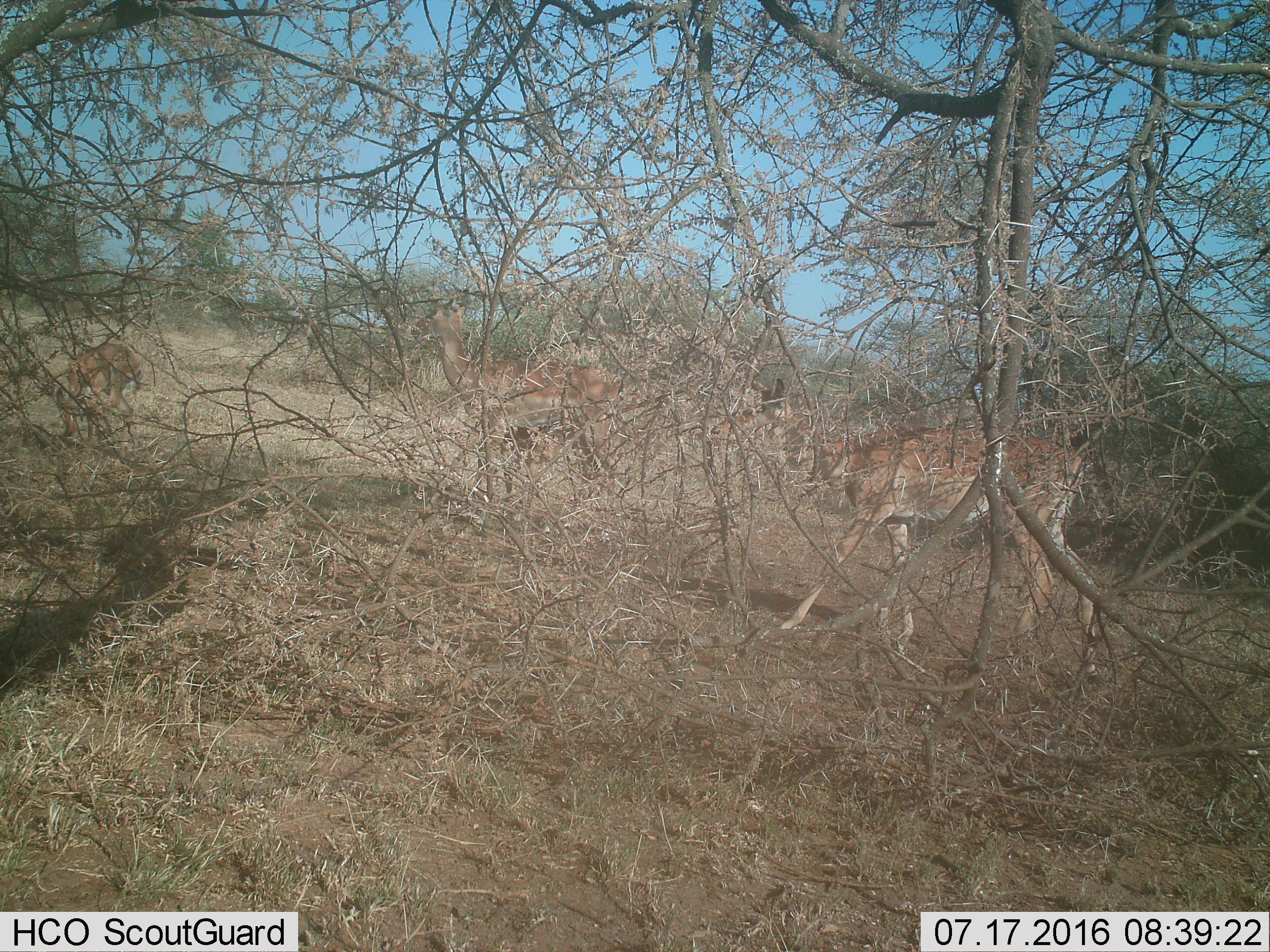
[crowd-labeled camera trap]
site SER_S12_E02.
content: unidentified animal